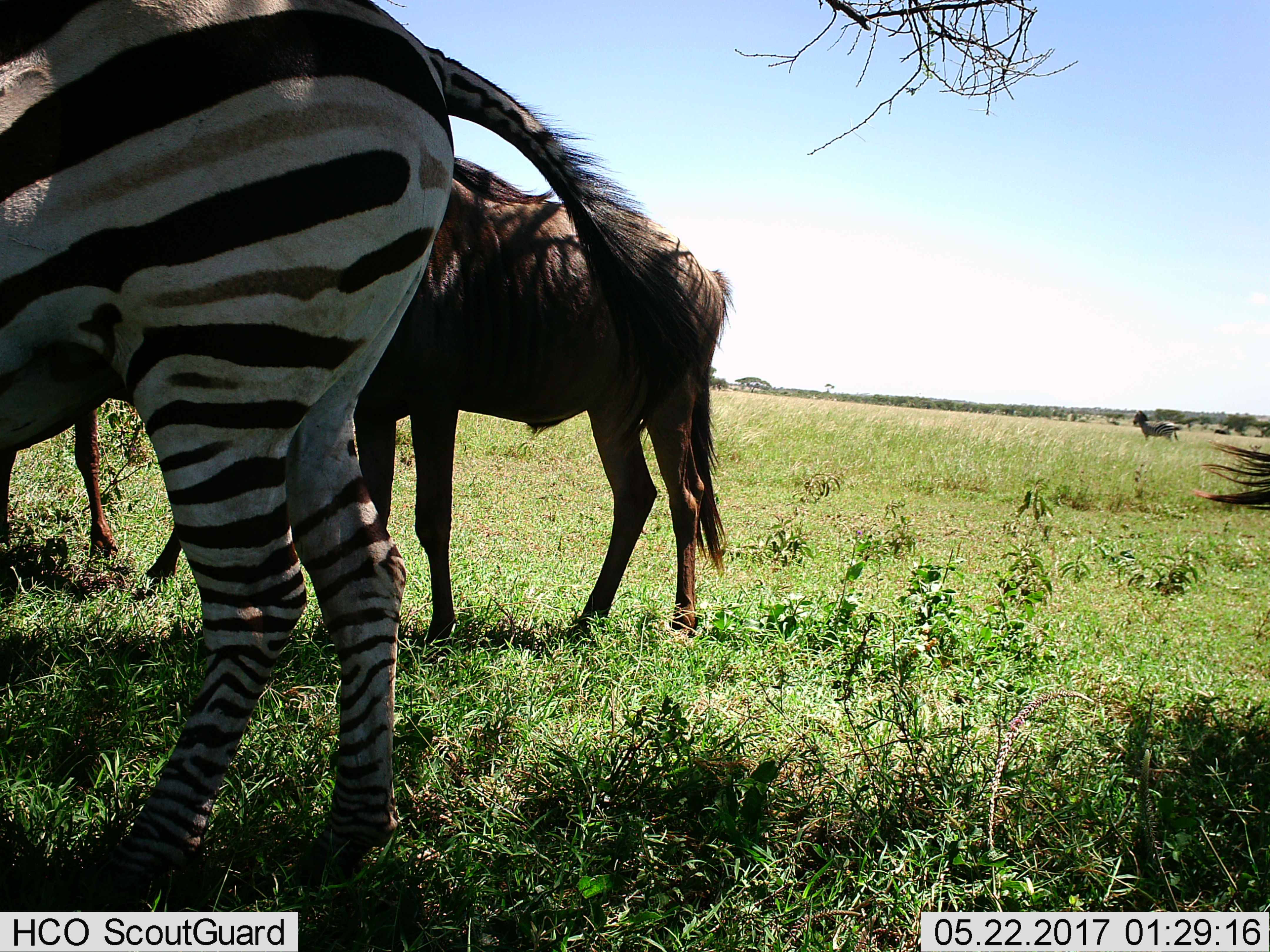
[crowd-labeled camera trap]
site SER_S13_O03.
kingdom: Animalia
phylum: Chordata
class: Mammalia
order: Artiodactyla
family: Bovidae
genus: Connochaetes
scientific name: Connochaetes taurinus taurinus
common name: blue wildebeest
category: wildebeestblue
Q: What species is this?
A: Wildebeestblue (blue wildebeest) (Connochaetes taurinus taurinus).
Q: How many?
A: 2.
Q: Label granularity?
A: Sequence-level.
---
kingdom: Animalia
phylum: Chordata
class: Mammalia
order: Perissodactyla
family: Equidae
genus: Equus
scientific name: Equus quagga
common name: plains zebra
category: zebraplains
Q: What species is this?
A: Zebraplains (plains zebra) (Equus quagga).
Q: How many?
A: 2.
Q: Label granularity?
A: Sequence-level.